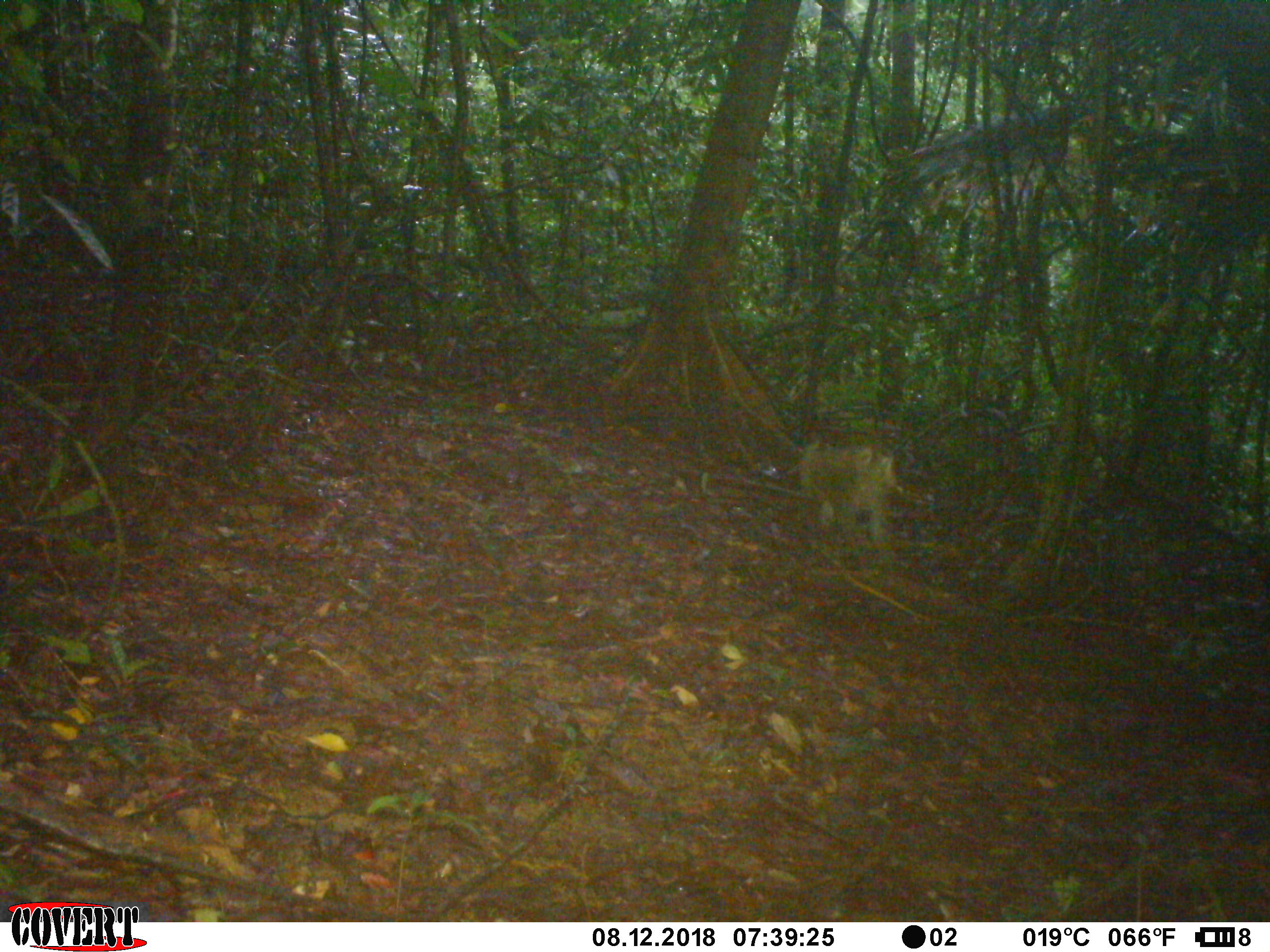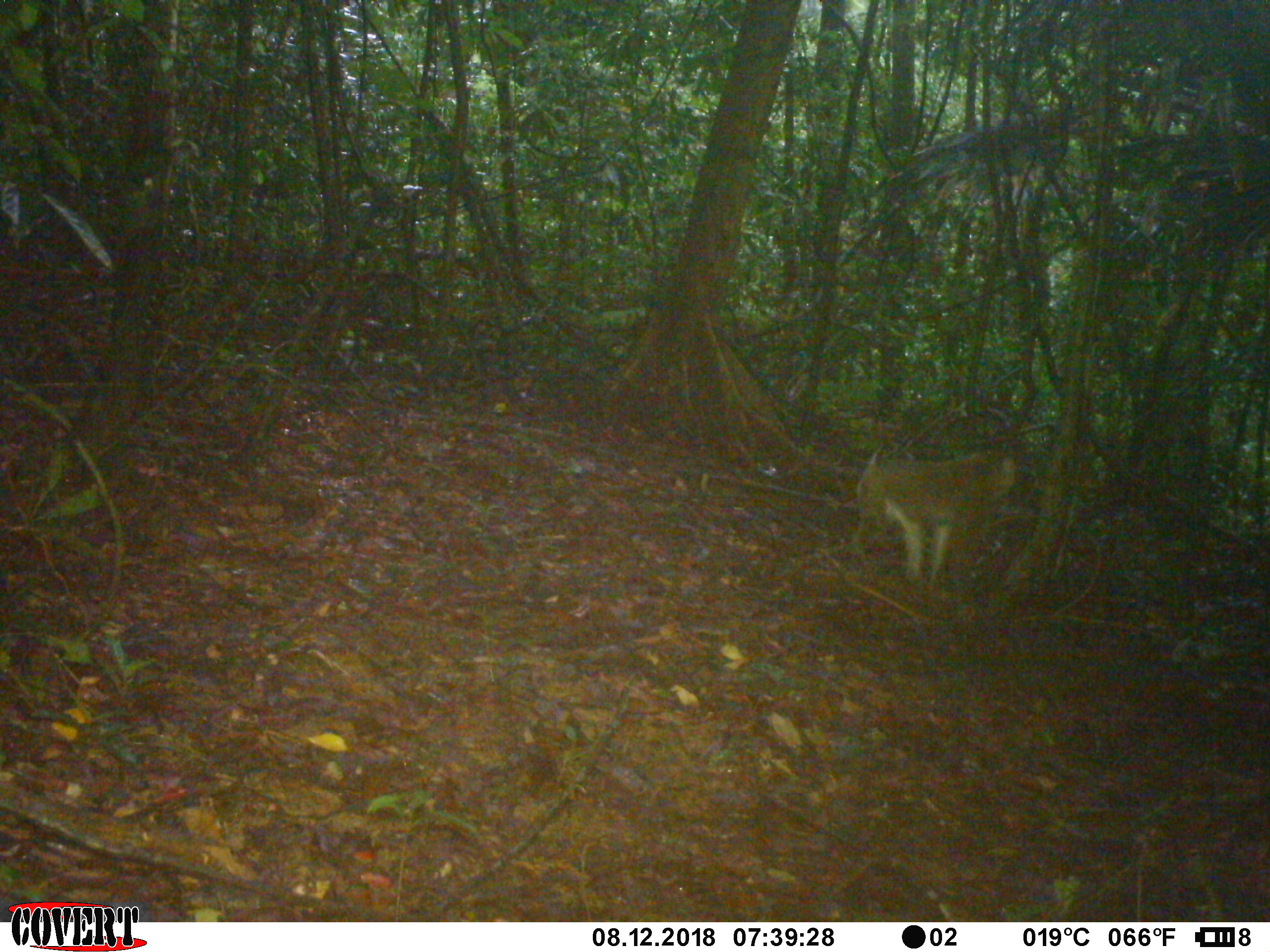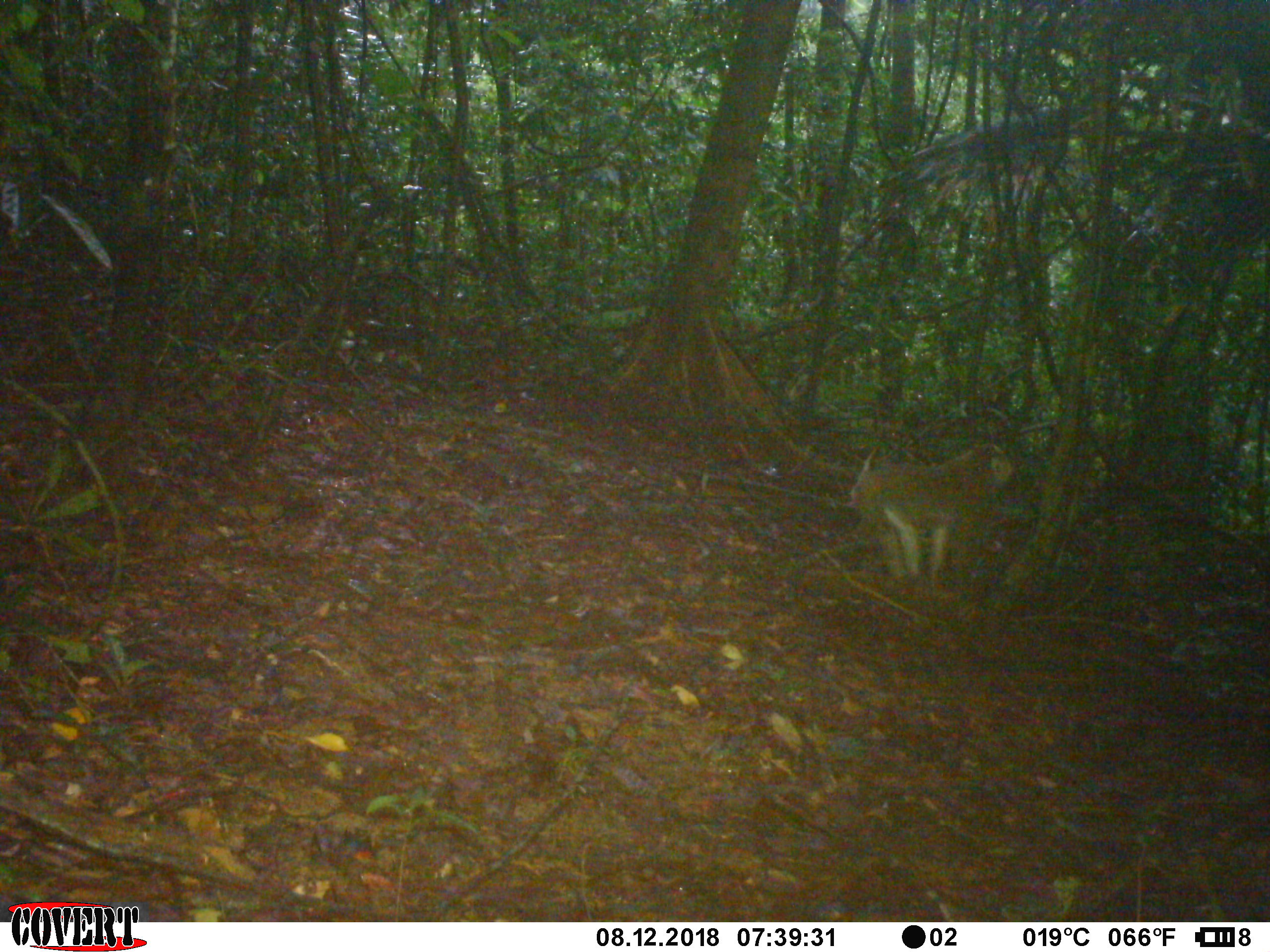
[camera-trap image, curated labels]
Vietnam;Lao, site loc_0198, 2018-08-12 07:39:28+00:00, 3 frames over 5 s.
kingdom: Animalia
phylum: Chordata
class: Mammalia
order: Primates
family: Cercopithecidae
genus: Macaca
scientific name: Macaca nemestrina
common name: pig-tailed macaque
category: pig tailed macaque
Pig tailed macaque (pig-tailed macaque) (Macaca nemestrina). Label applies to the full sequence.